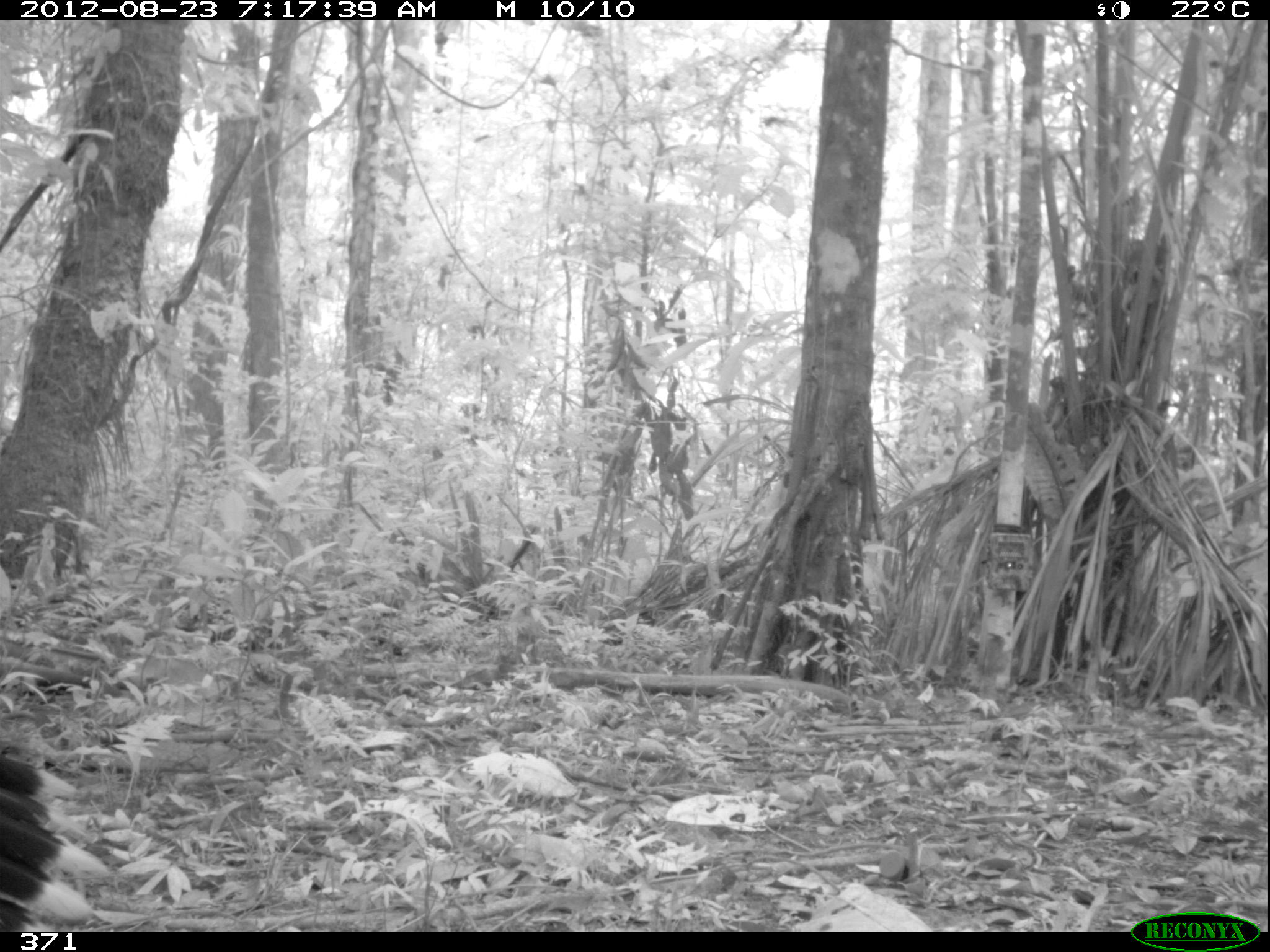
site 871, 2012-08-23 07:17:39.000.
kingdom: Animalia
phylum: Chordata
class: Aves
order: Galliformes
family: Cracidae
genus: Mitu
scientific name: Mitu tuberosum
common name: razor-billed curassow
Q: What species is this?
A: Mitu tuberosum (razor-billed curassow).